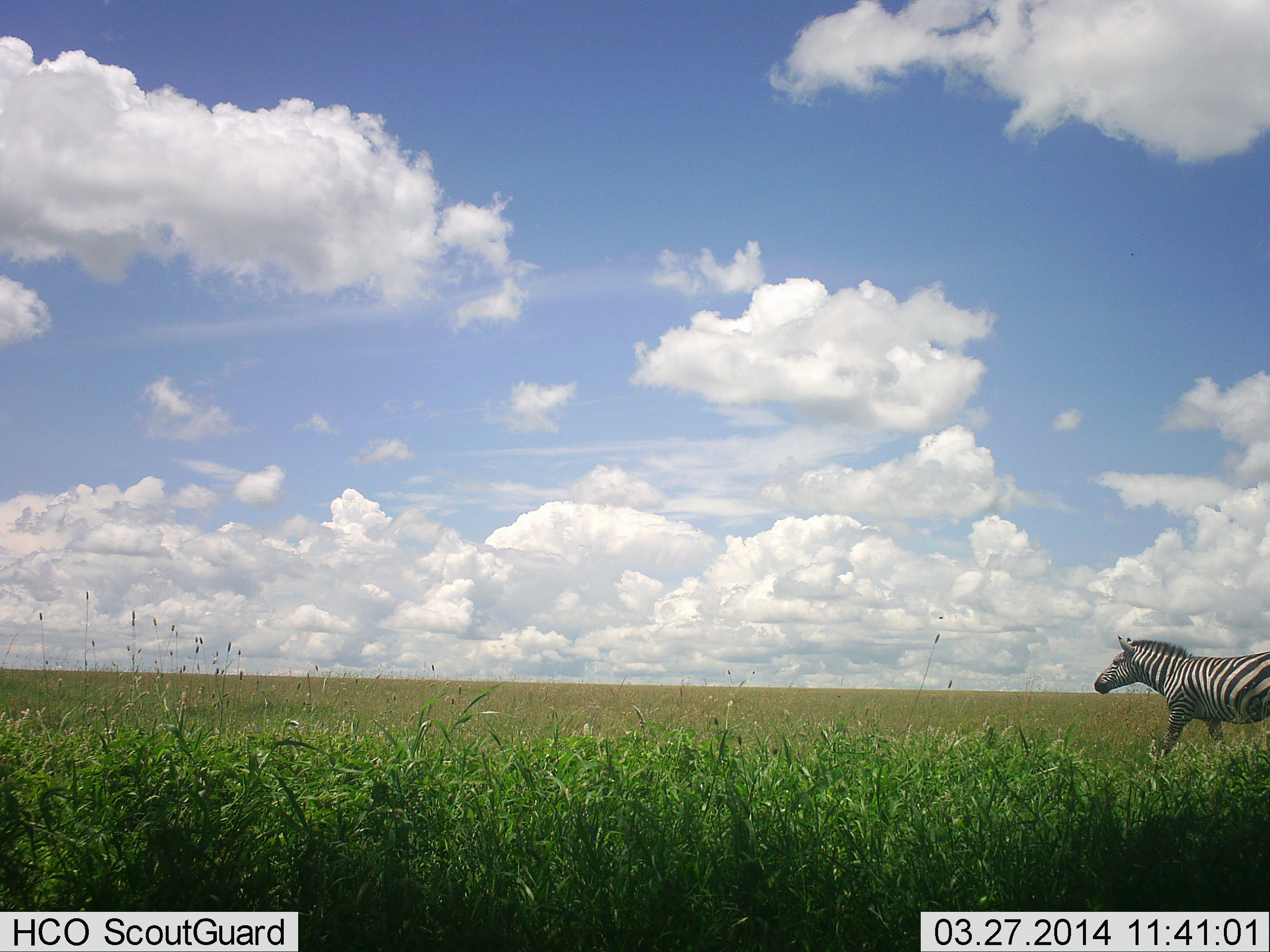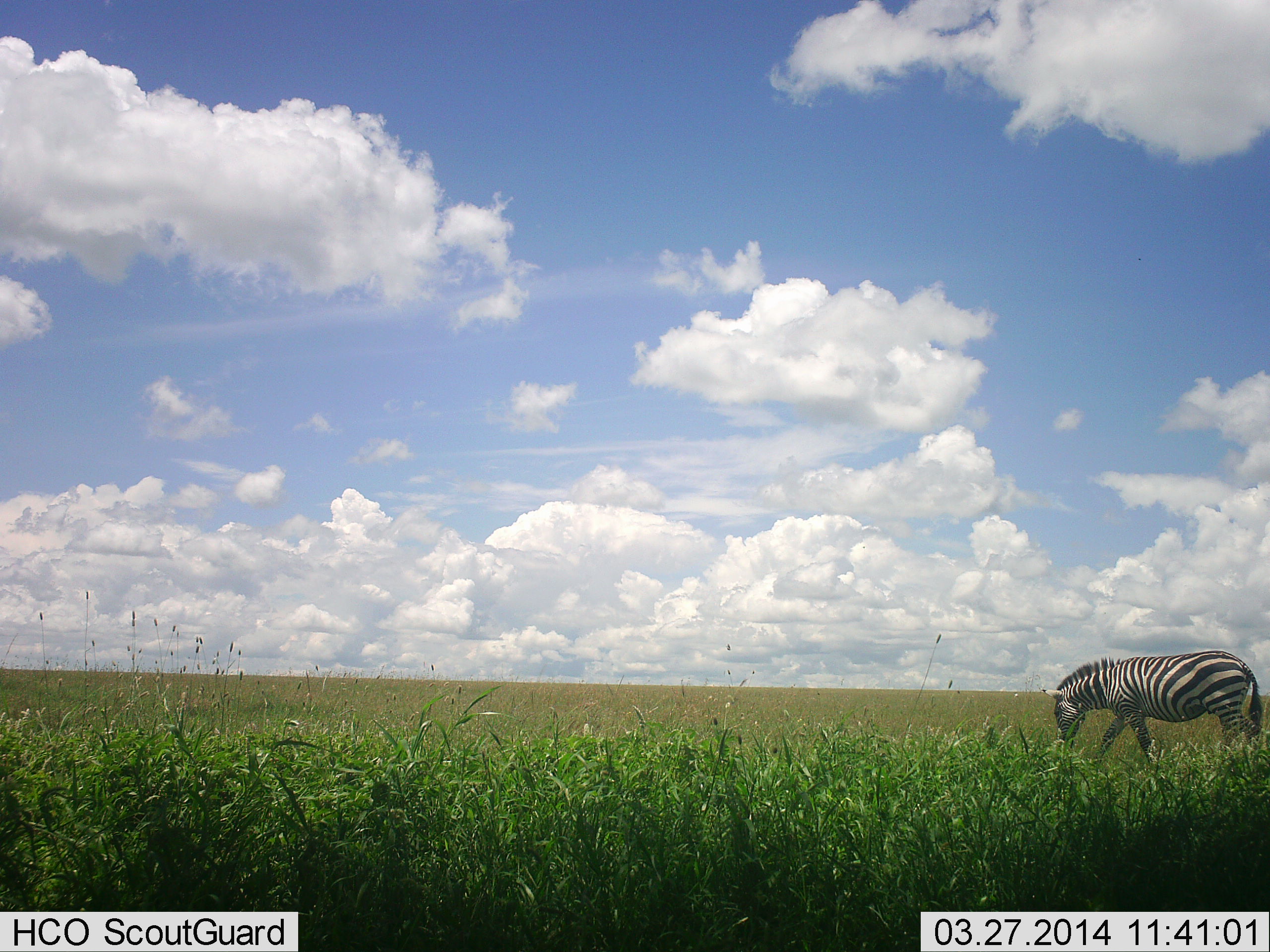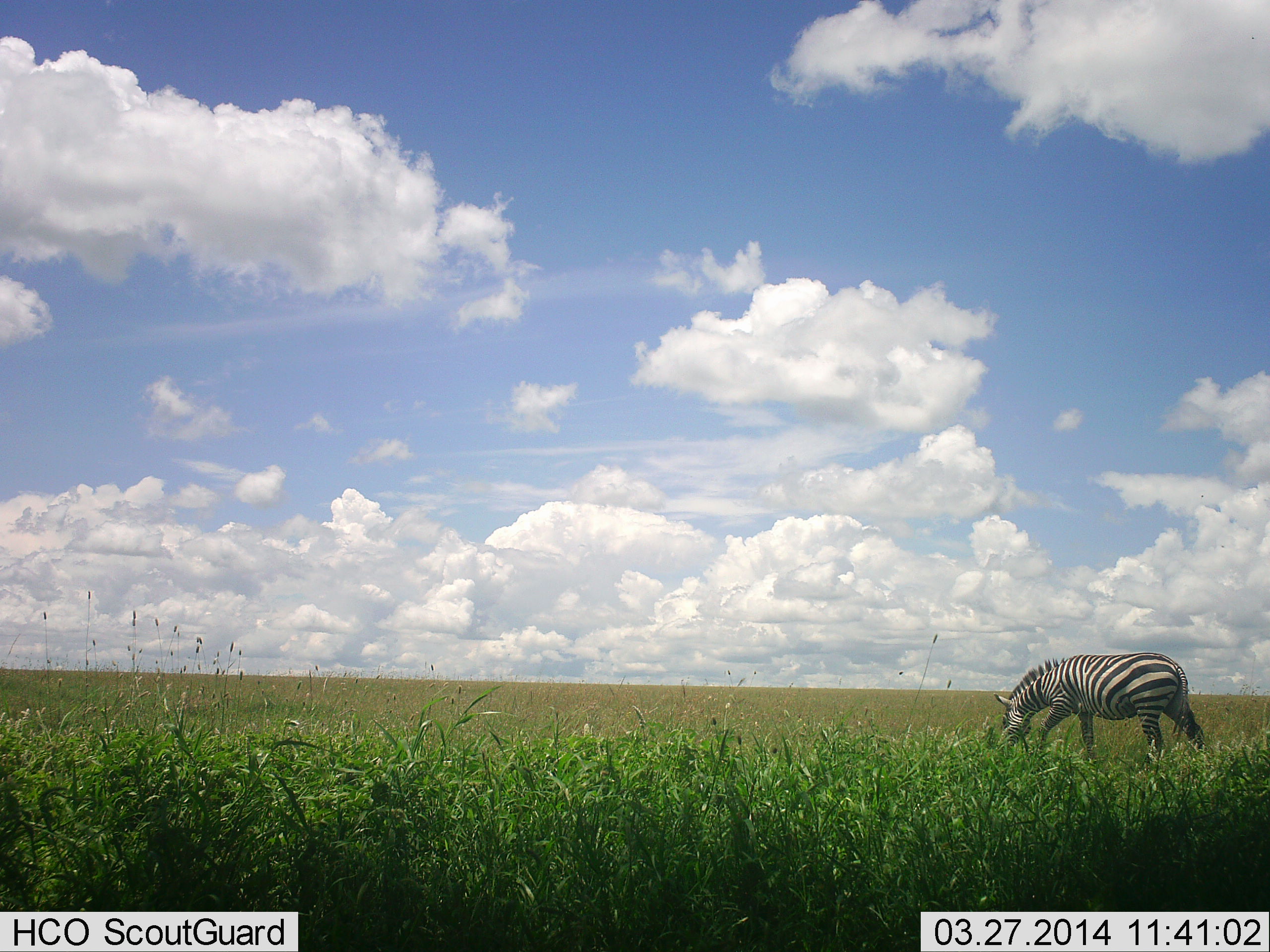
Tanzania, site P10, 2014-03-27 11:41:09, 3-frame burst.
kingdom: Animalia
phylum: Chordata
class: Mammalia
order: Perissodactyla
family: Equidae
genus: Equus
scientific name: Equus quagga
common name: plains zebra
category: zebra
Zebra (plains zebra) (Equus quagga), count 1. Behavior (volunteer vote fractions): standing 0%, resting 0%, moving 60%, interacting 0%. Young present (vote fraction): 0%. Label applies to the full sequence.